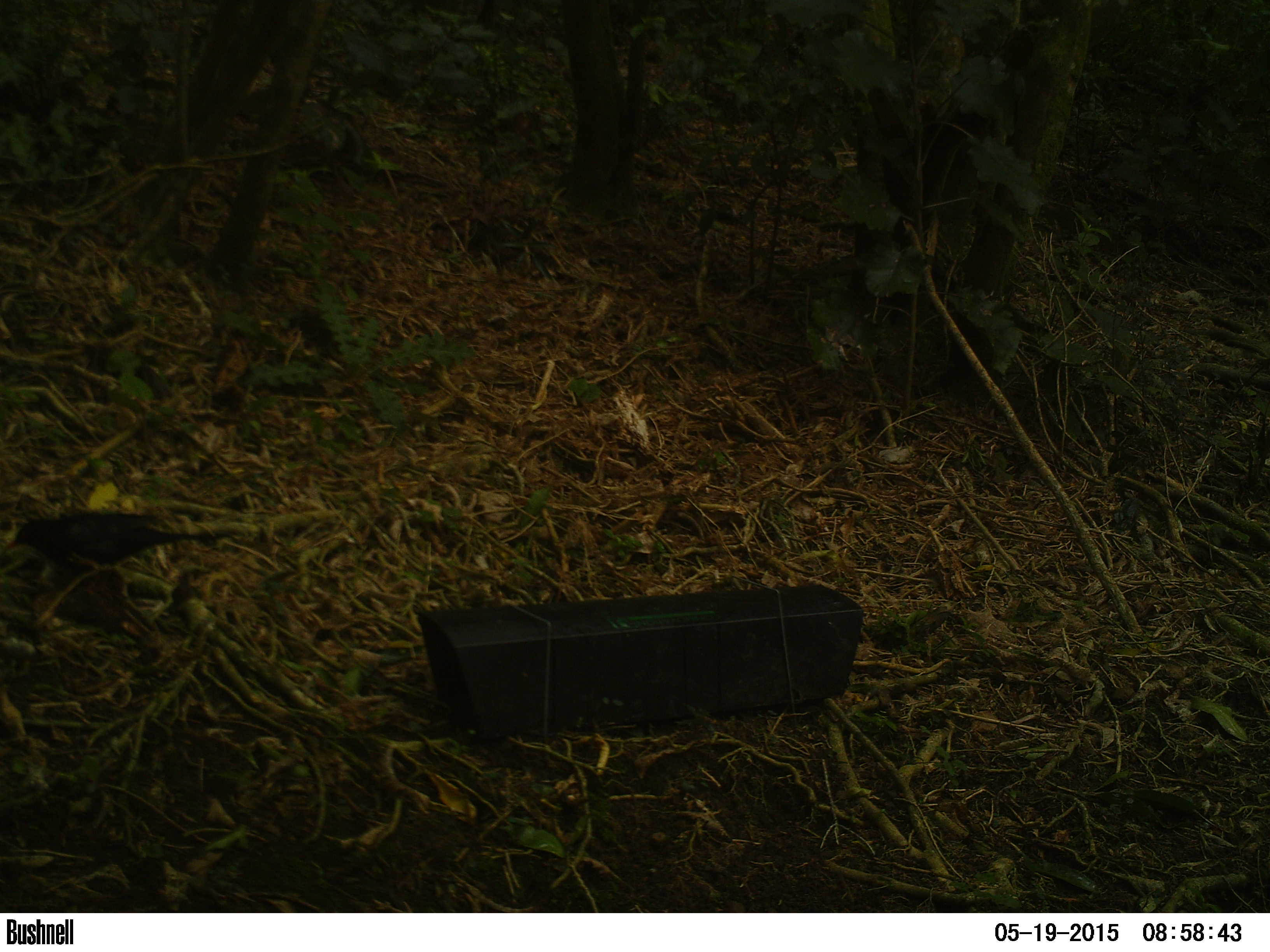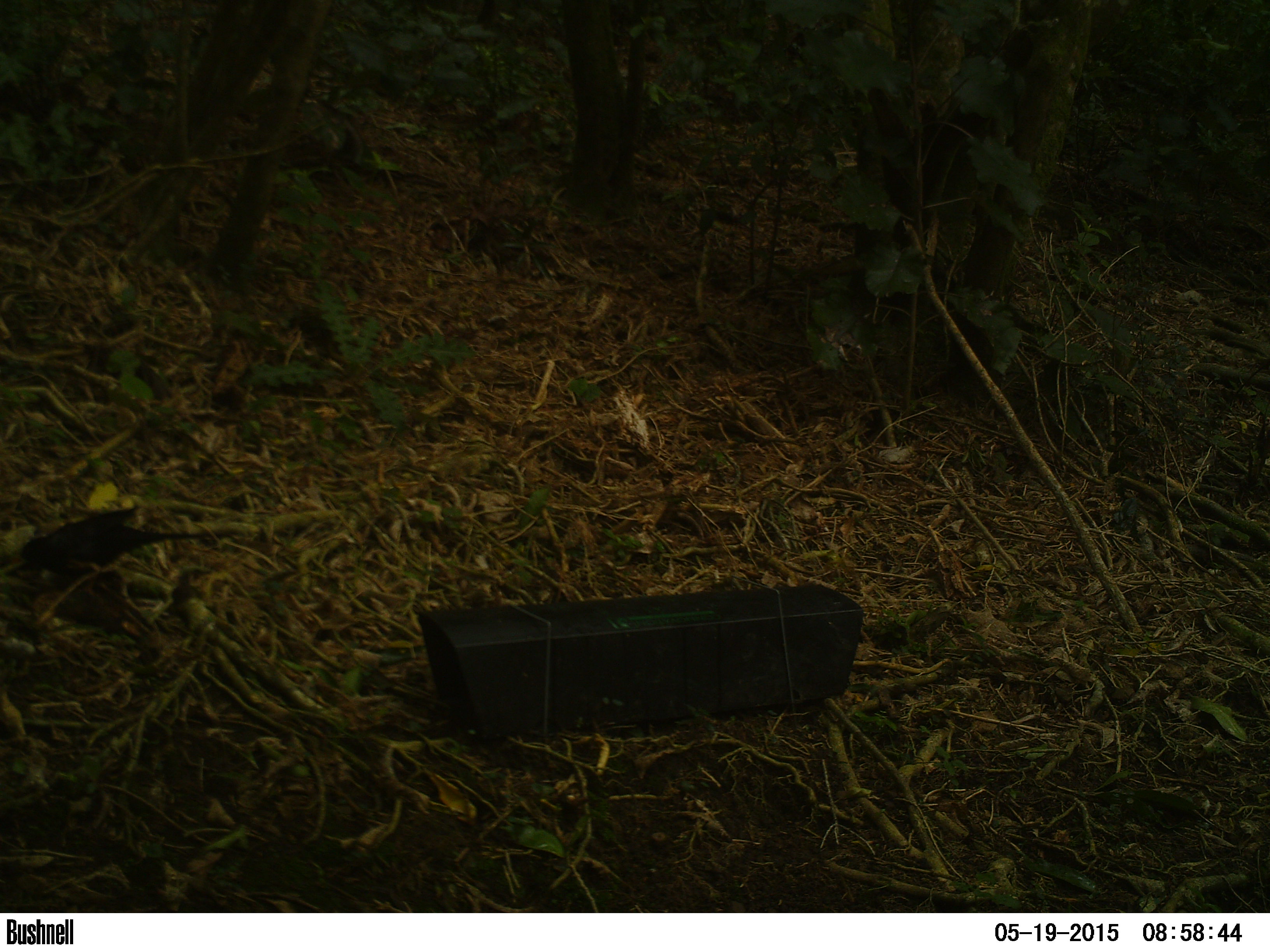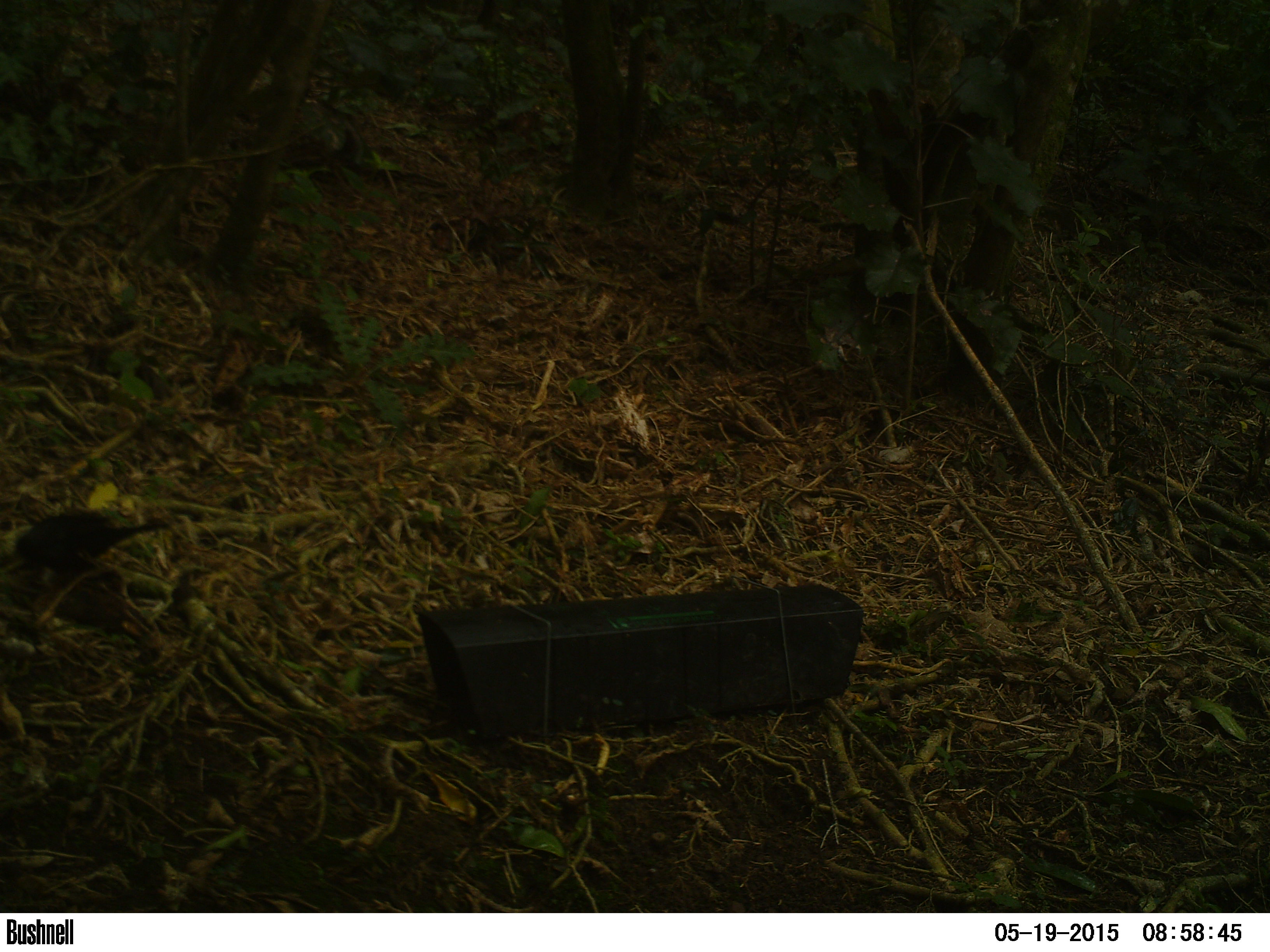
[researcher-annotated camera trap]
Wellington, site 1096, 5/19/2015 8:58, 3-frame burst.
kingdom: Animalia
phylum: Chordata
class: Aves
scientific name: Aves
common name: bird